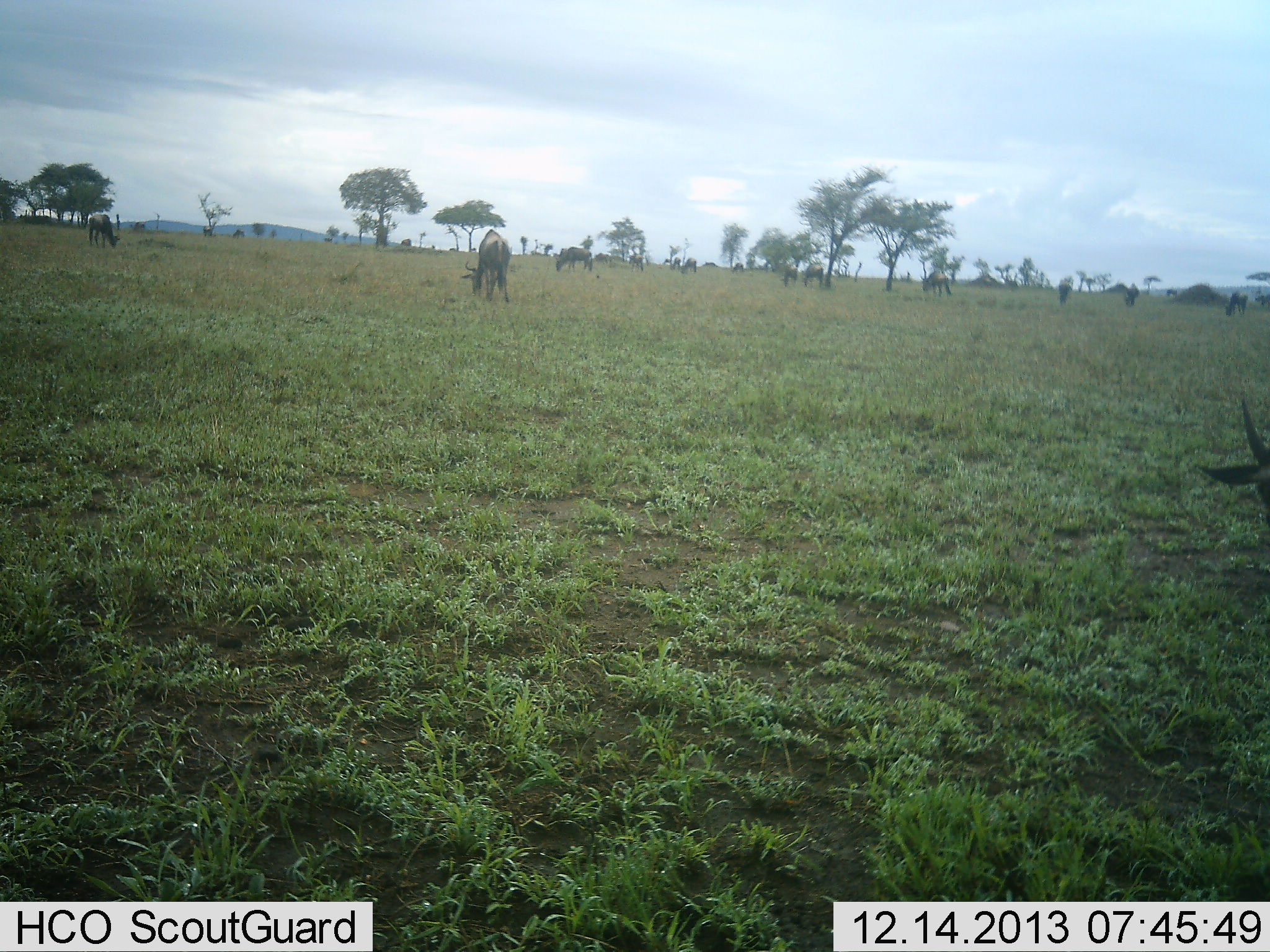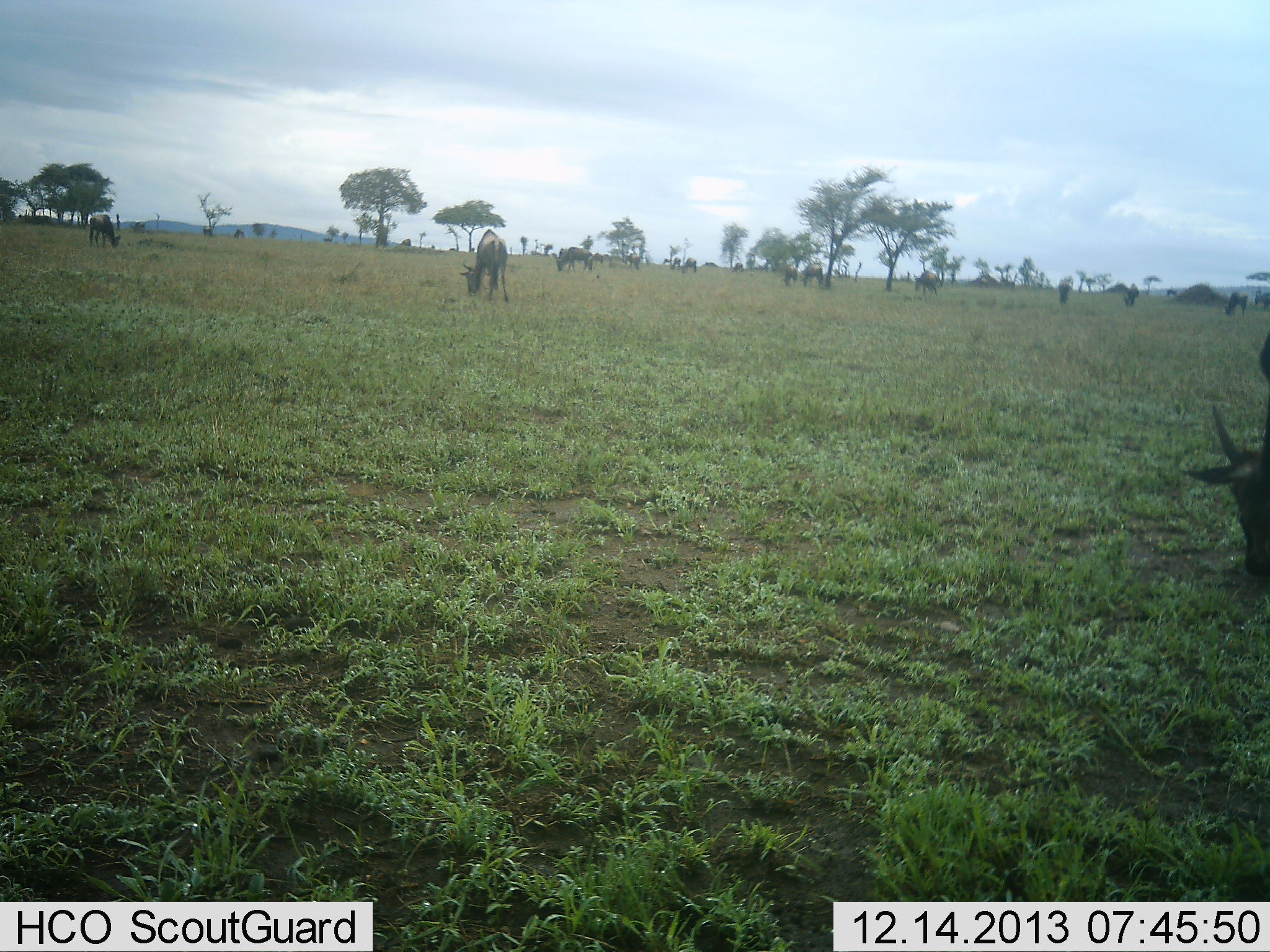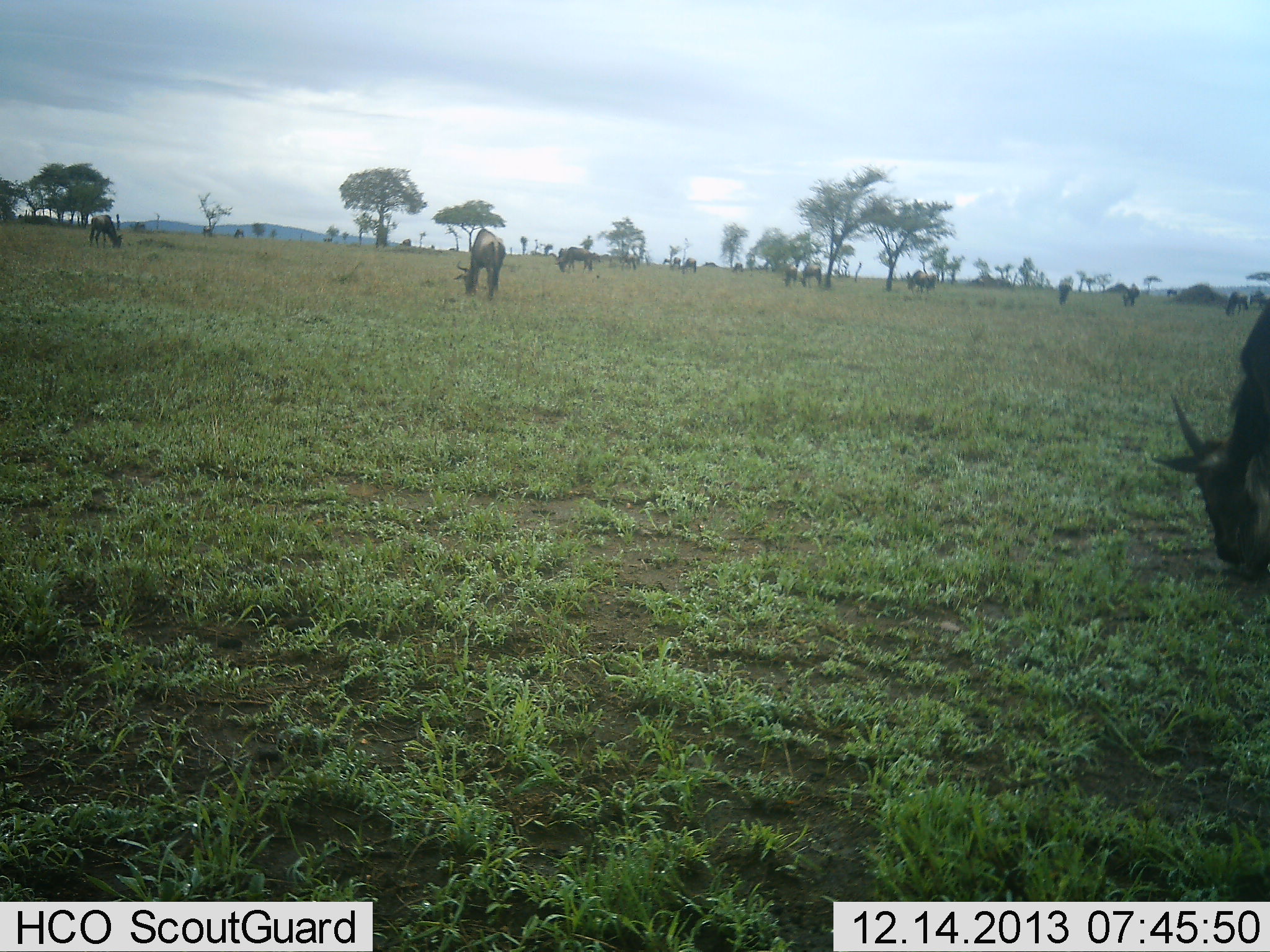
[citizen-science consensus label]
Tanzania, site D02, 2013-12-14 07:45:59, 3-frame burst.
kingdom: Animalia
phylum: Chordata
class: Mammalia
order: Artiodactyla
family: Bovidae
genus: Connochaetes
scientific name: Connochaetes taurinus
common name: blue wildebeest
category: wildebeest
Wildebeest (blue wildebeest) (Connochaetes taurinus), count 11-50. Behavior (volunteer vote fractions): standing 10%, resting 10%, moving 20%, interacting 0%. Young present (vote fraction): 10%. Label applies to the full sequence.